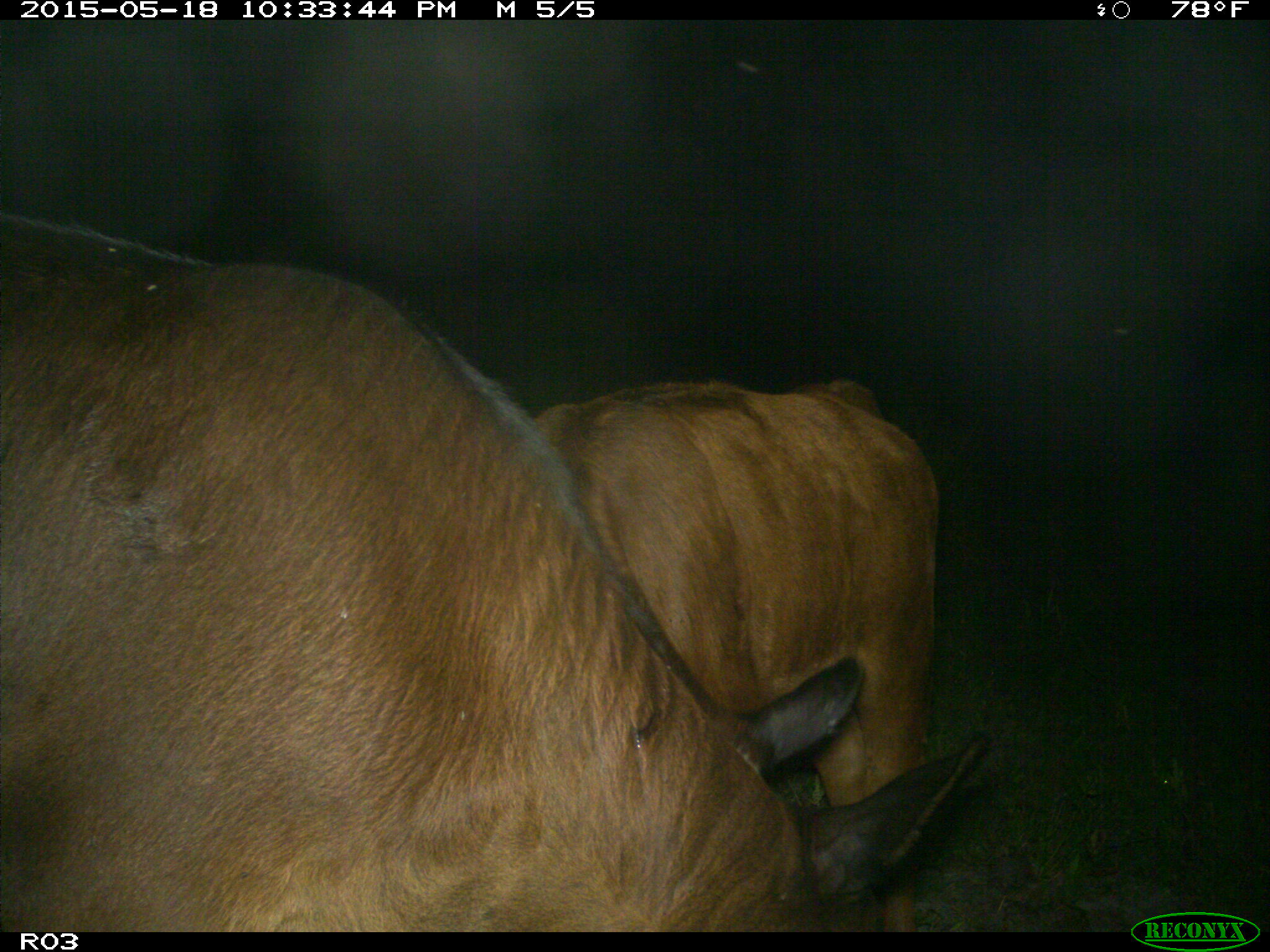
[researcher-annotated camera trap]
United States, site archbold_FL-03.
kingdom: Animalia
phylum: Chordata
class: Mammalia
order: Artiodactyla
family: Bovidae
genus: Bos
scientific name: Bos taurus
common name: domestic cow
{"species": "Bos taurus (domestic cow)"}